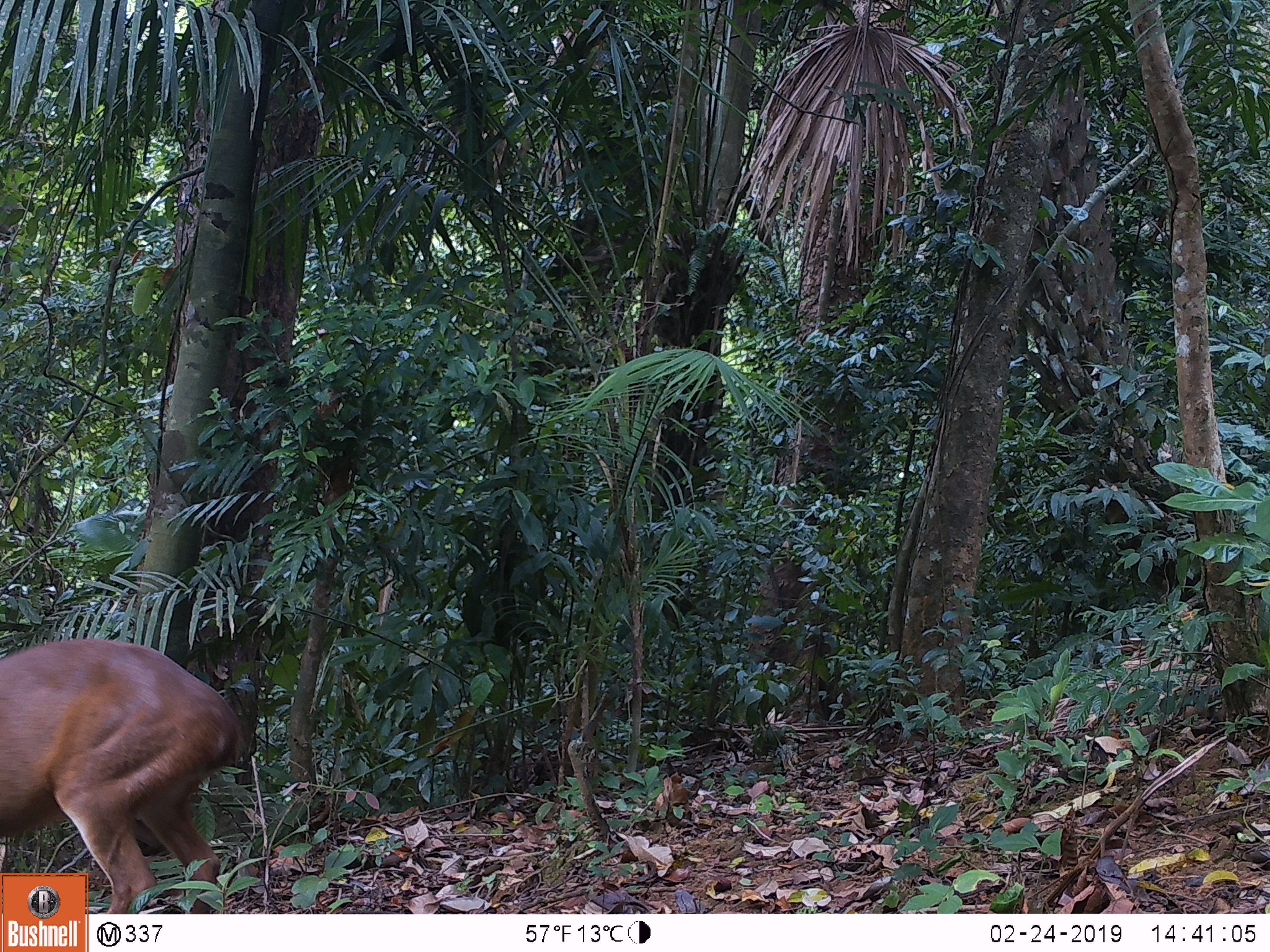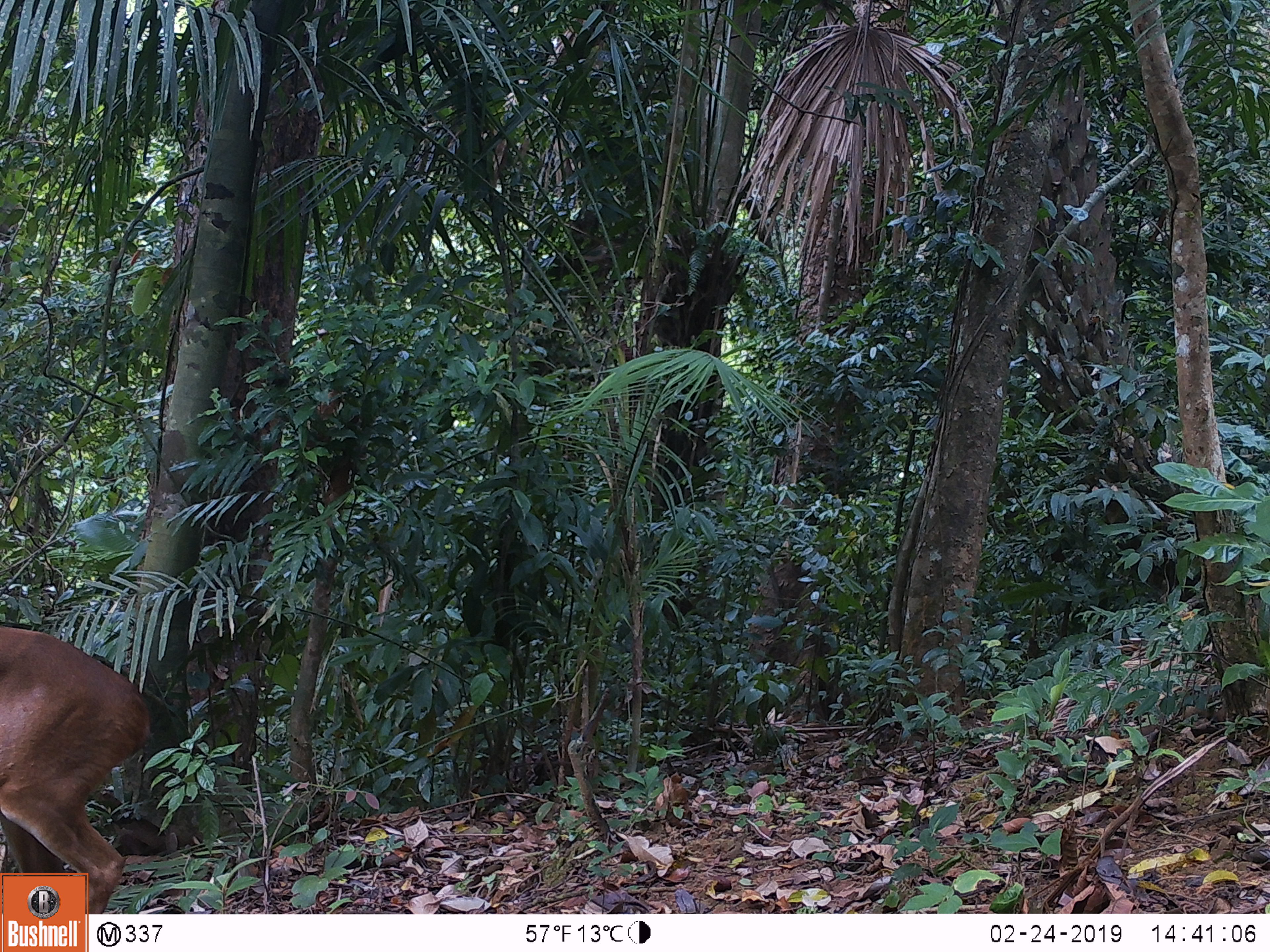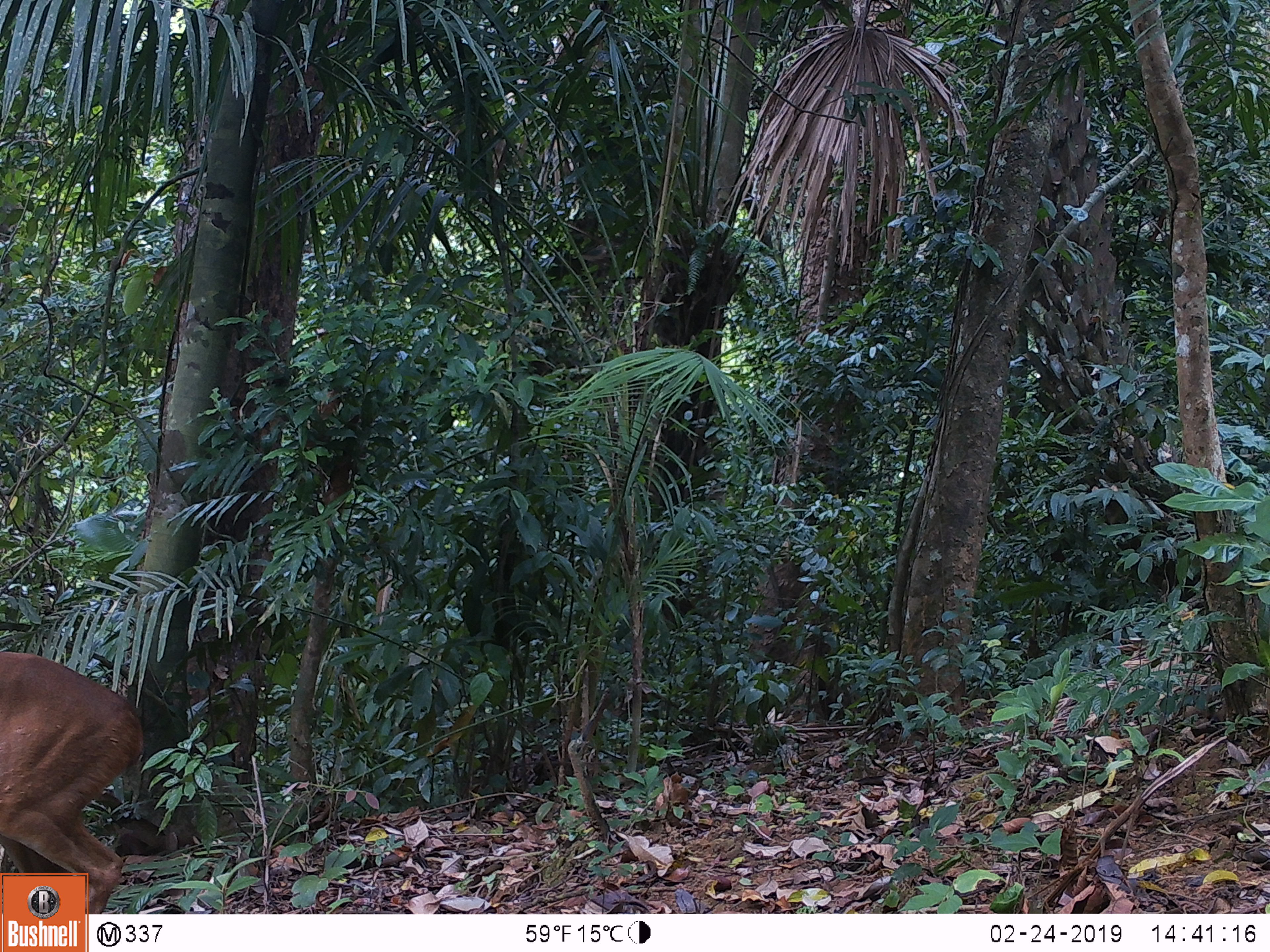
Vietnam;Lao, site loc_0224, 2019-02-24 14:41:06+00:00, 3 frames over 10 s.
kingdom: Animalia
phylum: Chordata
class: Mammalia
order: Artiodactyla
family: Cervidae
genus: Muntiacus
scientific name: Muntiacus vuquangensis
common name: large-antlered muntjac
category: large antlered muntjac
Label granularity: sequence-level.